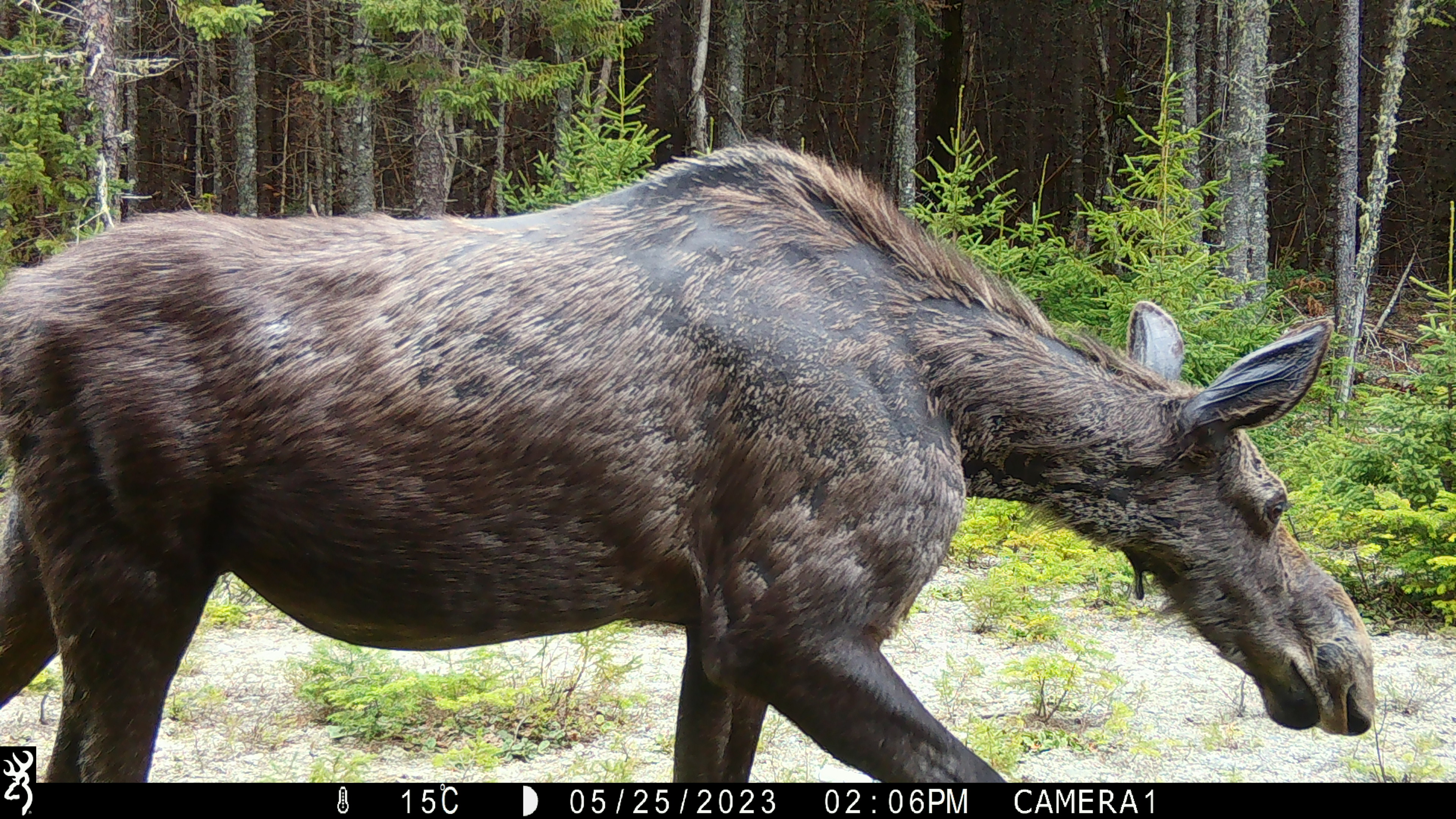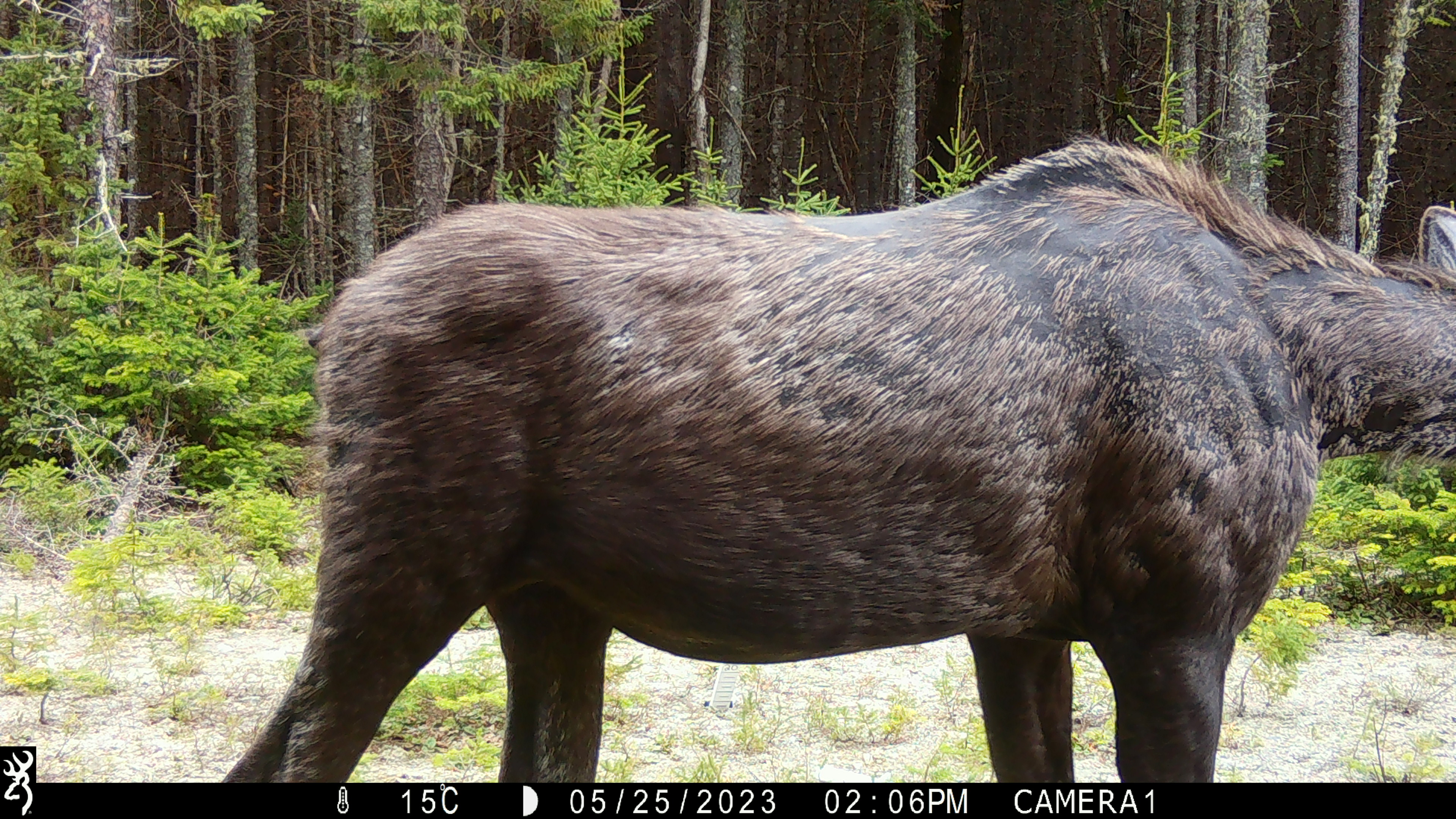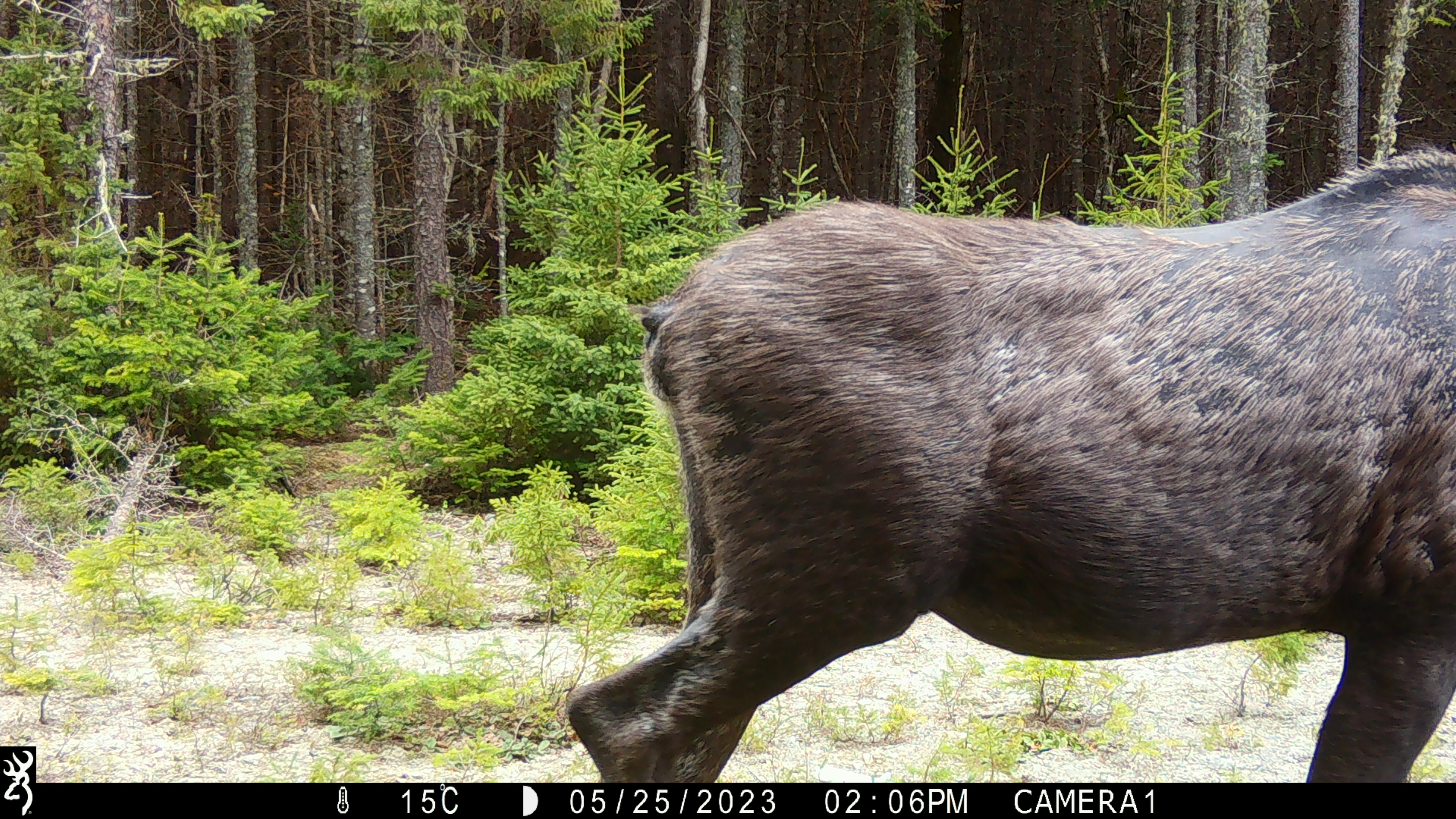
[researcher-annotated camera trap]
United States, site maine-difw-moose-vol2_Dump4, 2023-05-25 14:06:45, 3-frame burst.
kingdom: Animalia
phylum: Chordata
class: Mammalia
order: Artiodactyla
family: Cervidae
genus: Alces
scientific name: Alces alces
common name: moose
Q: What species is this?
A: Moose (Alces alces).